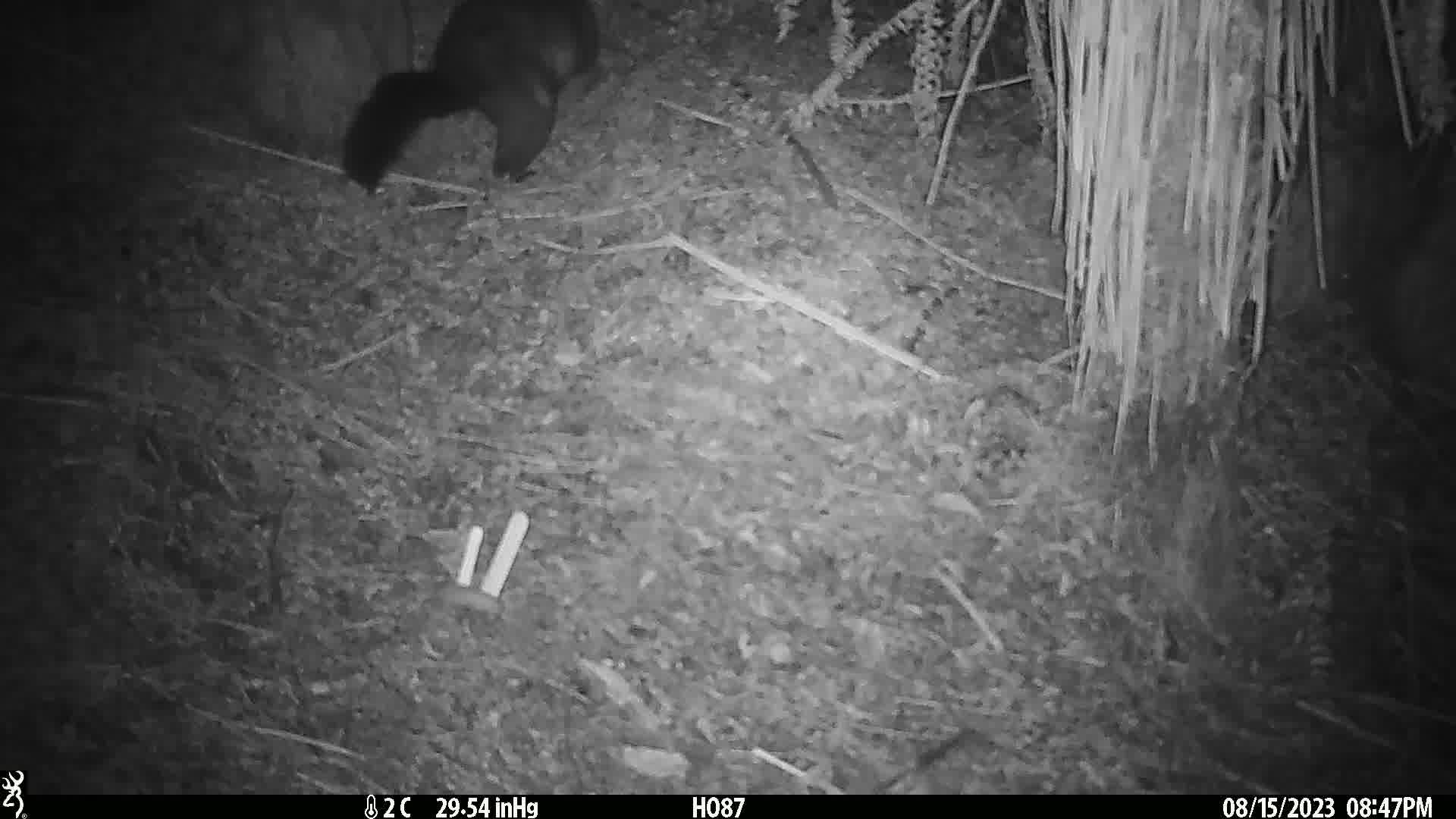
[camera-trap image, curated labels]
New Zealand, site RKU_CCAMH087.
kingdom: Animalia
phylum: Chordata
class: Mammalia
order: Diprotodontia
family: Phalangeridae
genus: Trichosurus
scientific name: Trichosurus vulpecula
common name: common brushtail possum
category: possum